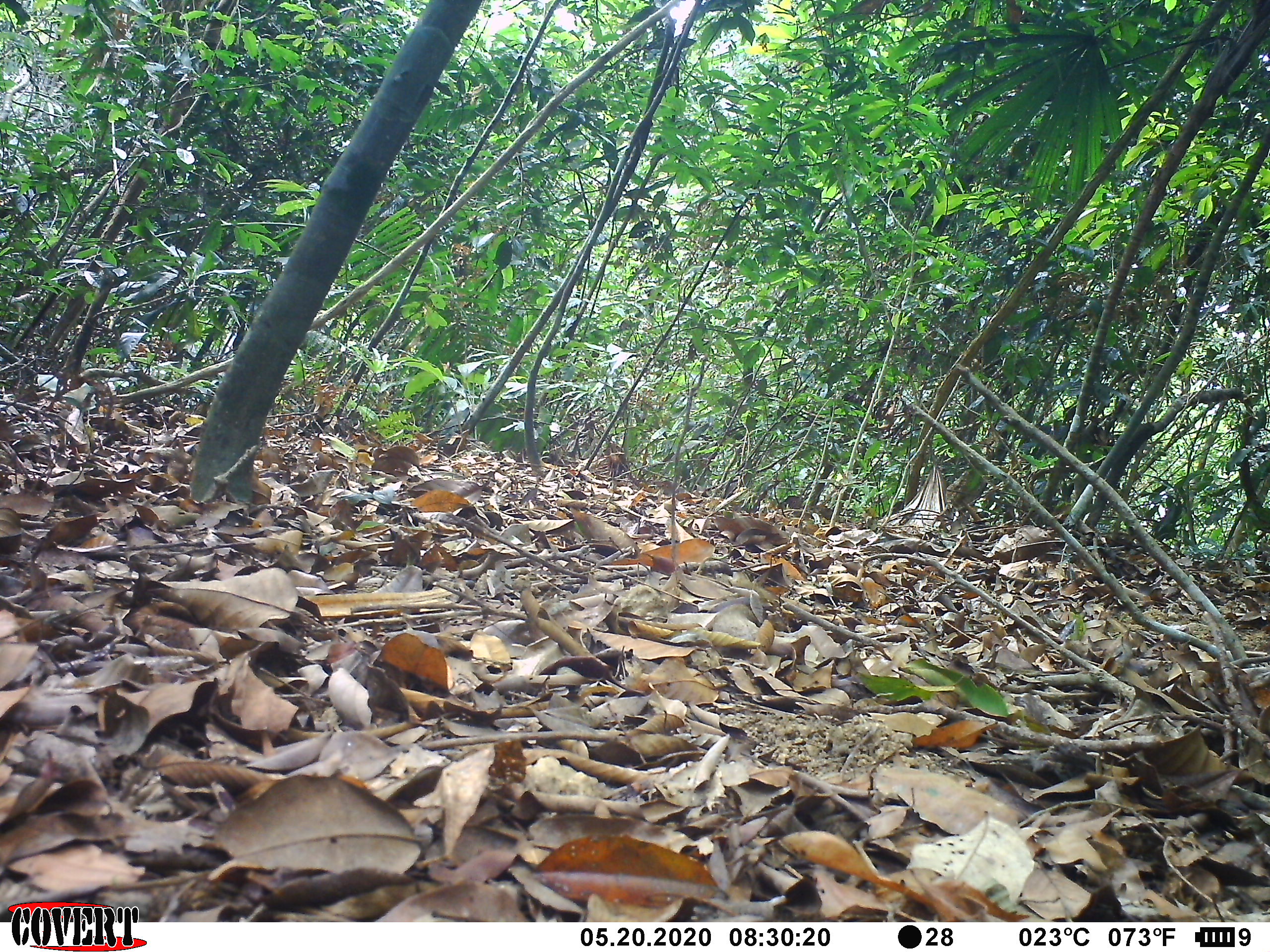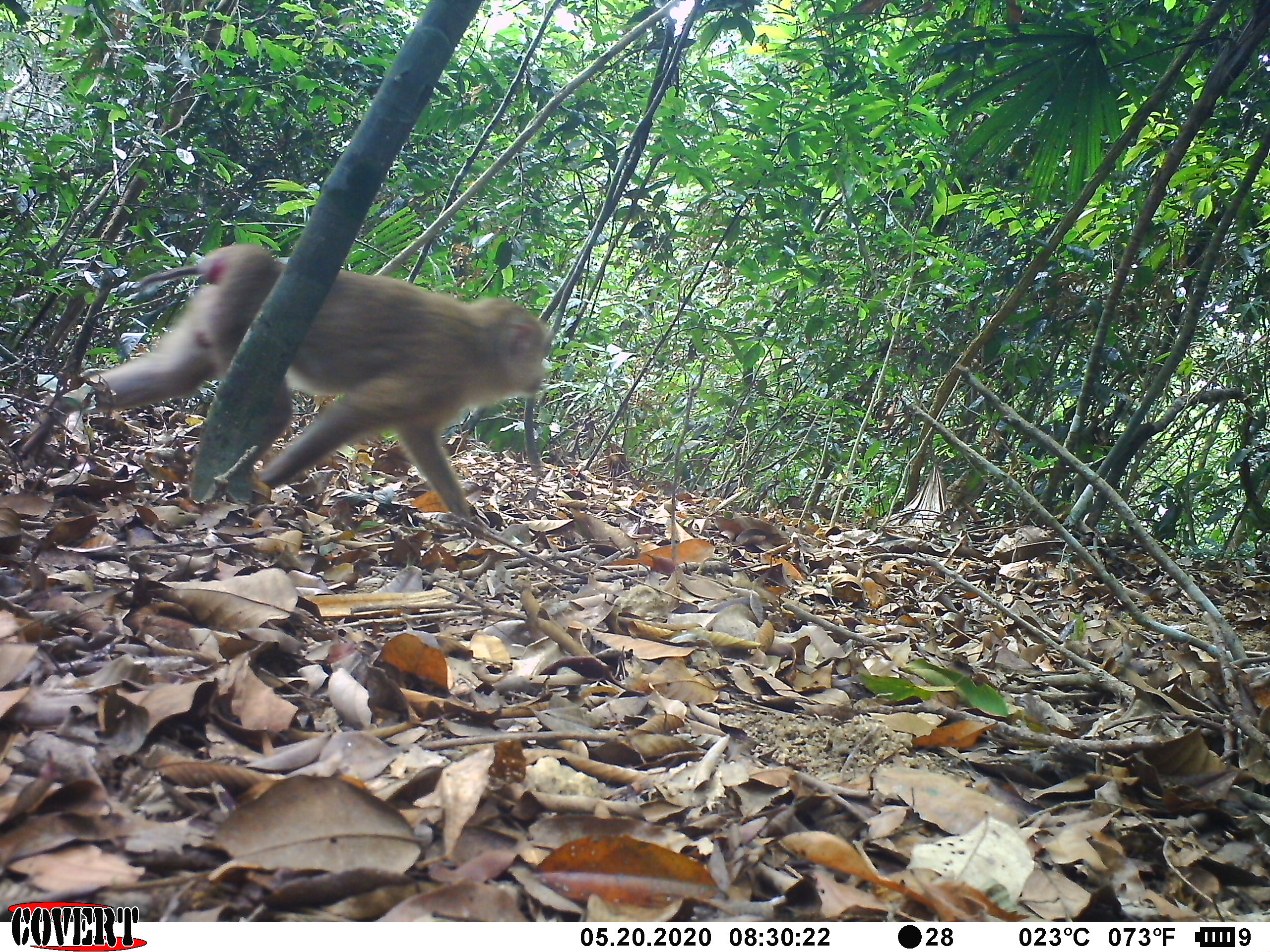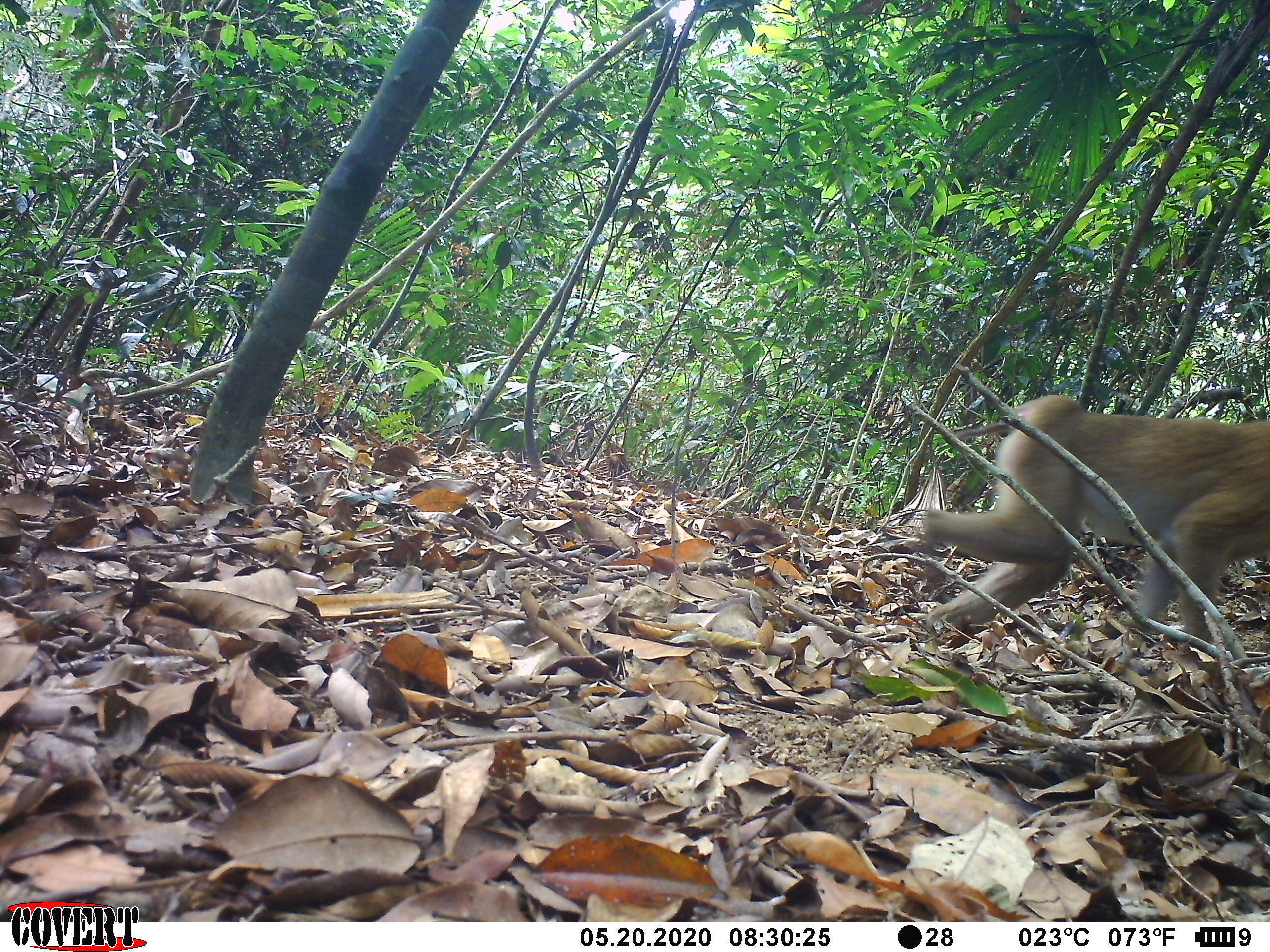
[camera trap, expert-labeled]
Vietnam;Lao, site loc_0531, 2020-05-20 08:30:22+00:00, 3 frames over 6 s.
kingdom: Animalia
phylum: Chordata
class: Mammalia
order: Primates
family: Cercopithecidae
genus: Macaca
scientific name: Macaca nemestrina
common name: pig-tailed macaque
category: pig tailed macaque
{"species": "pig tailed macaque (pig-tailed macaque) (Macaca nemestrina)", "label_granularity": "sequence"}